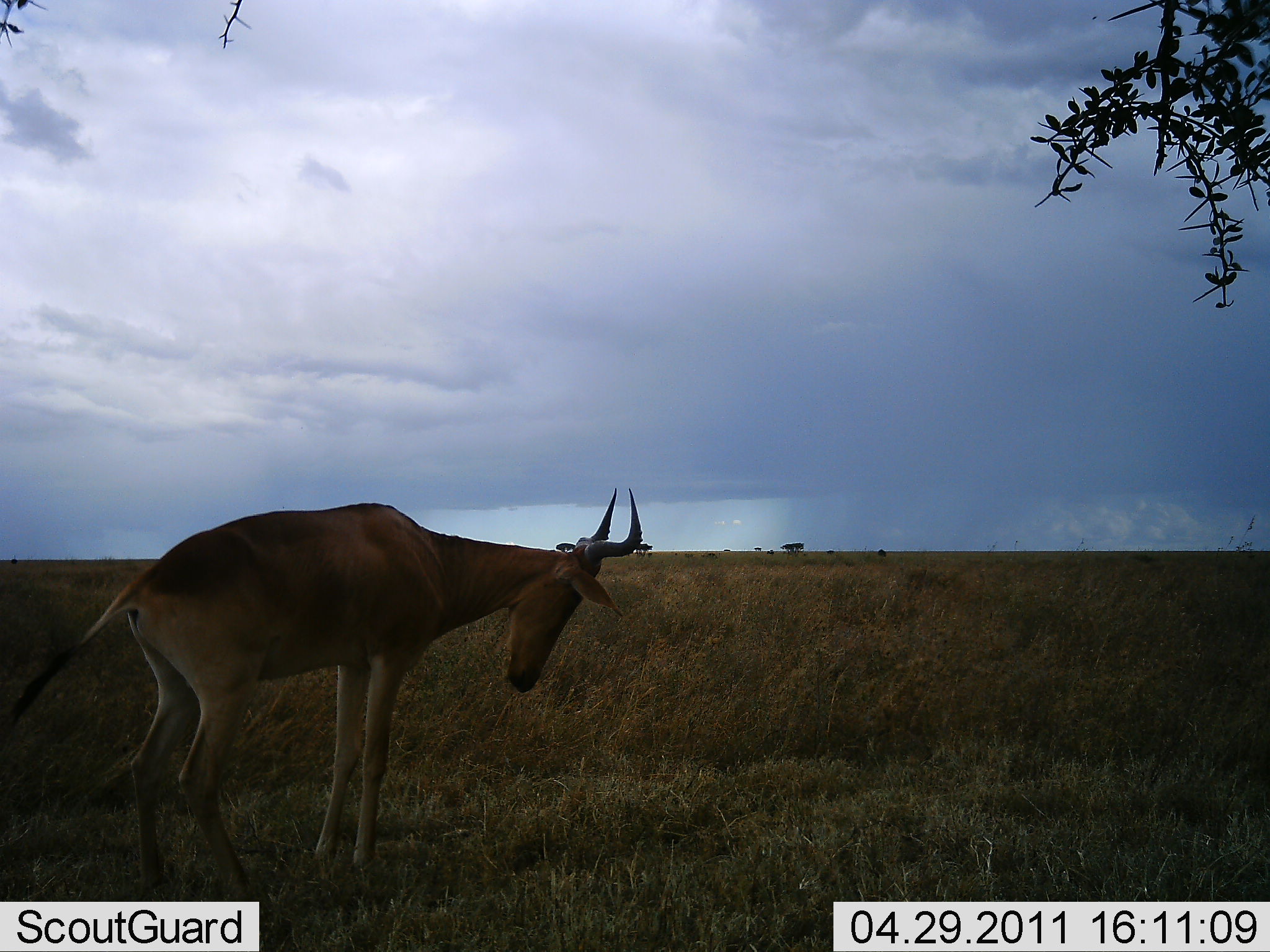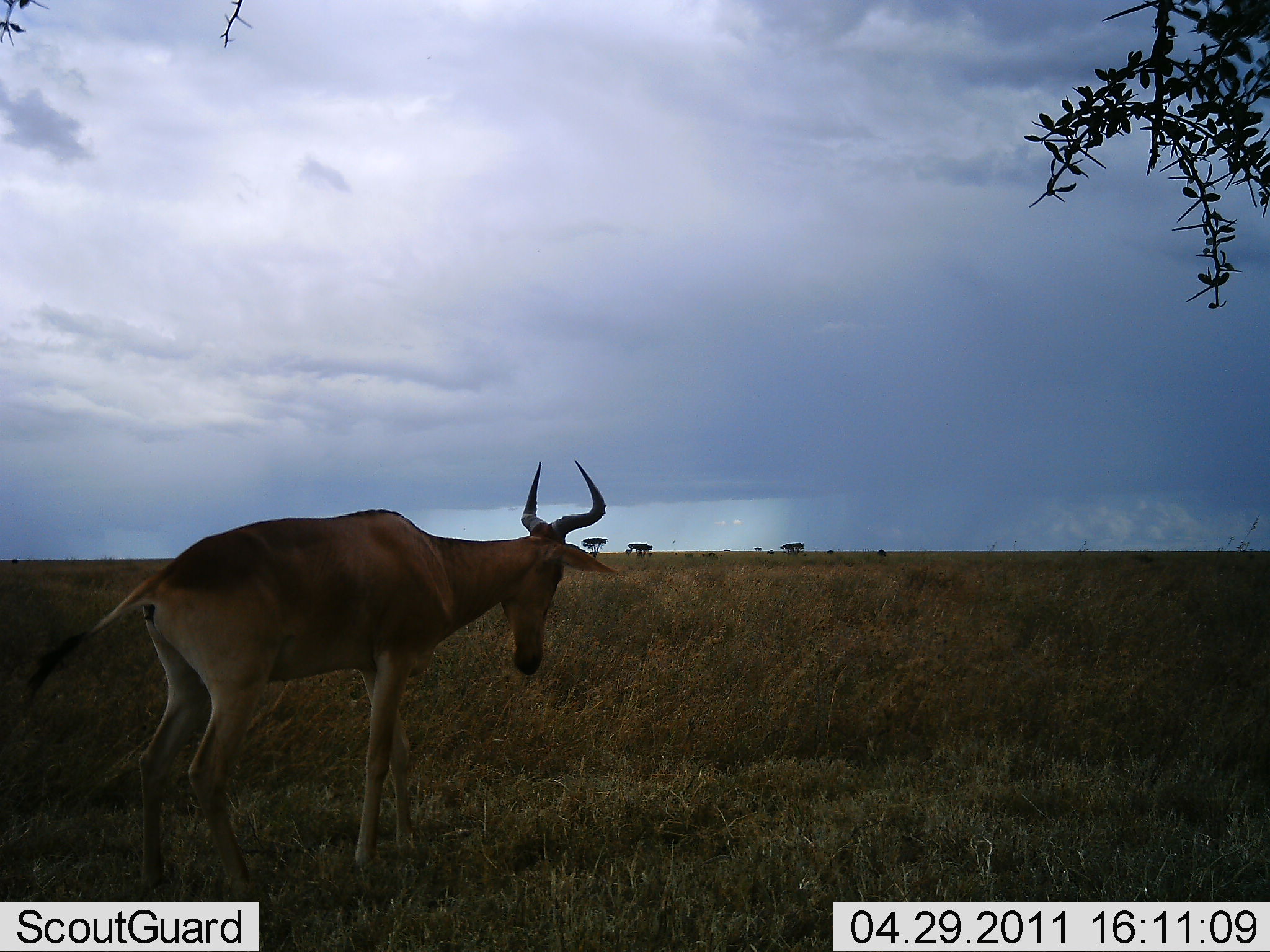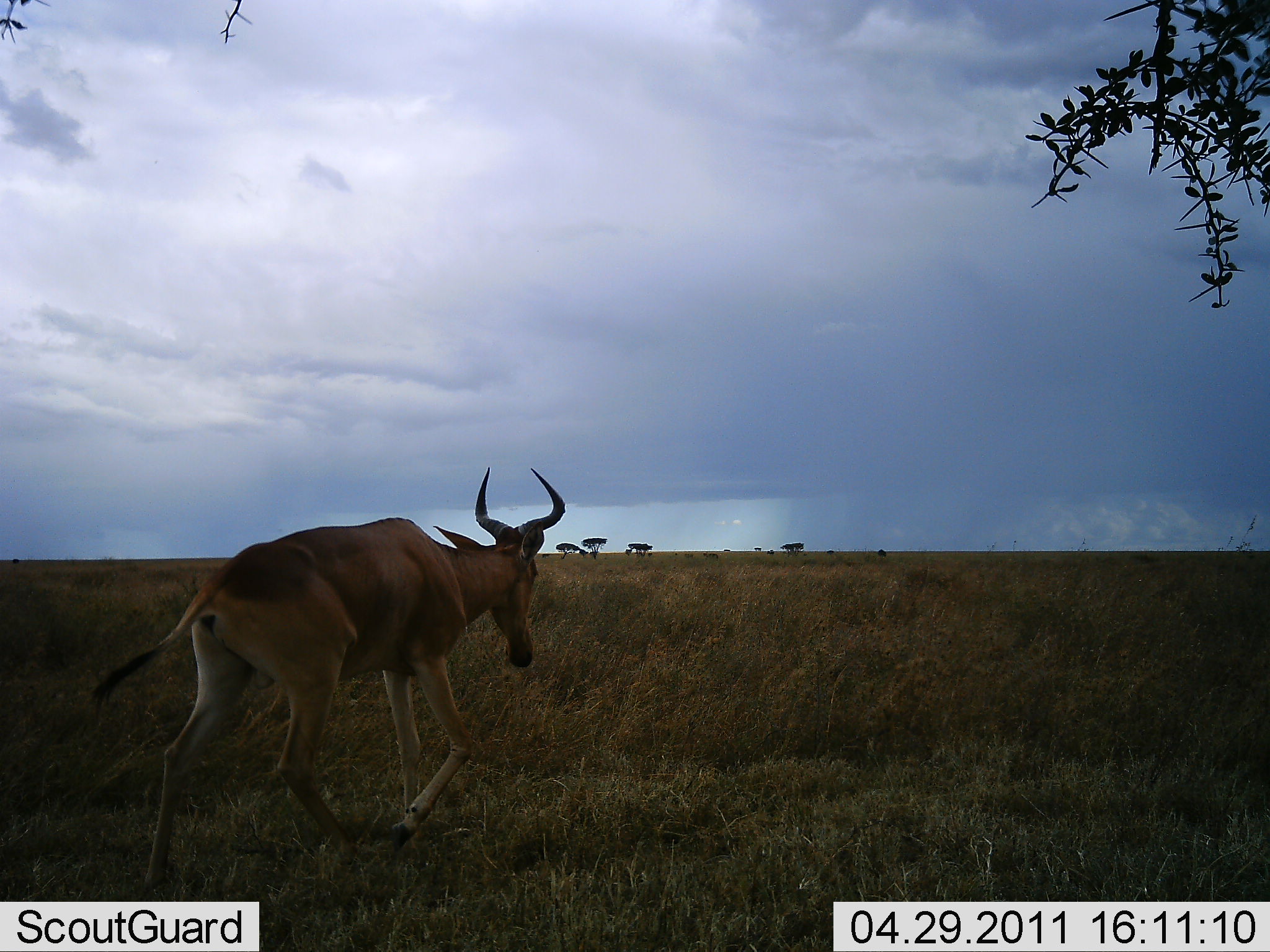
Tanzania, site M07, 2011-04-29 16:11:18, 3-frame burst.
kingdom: Animalia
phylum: Chordata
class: Mammalia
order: Artiodactyla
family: Bovidae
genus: Alcelaphus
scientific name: Alcelaphus buselaphus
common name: hartebeest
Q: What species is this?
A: Hartebeest (Alcelaphus buselaphus).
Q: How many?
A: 1.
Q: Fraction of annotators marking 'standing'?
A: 50%.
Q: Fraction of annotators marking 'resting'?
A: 0%.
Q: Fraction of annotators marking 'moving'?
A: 60%.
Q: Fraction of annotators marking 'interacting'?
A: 0%.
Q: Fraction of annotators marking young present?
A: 0%.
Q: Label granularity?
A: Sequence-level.